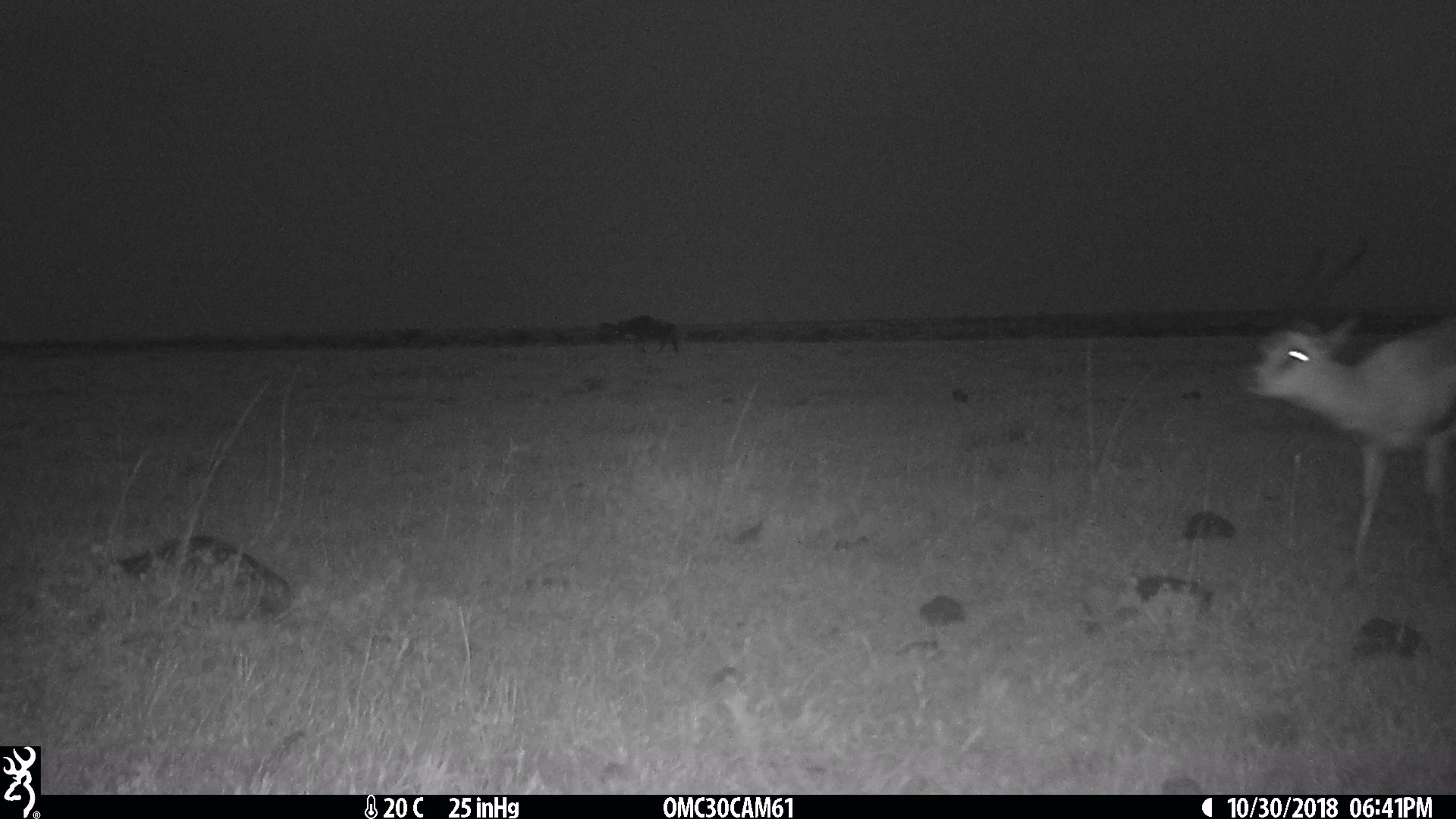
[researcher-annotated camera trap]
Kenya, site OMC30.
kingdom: Animalia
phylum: Chordata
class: Mammalia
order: Artiodactyla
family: Bovidae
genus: Connochaetes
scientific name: Connochaetes taurinus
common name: blue wildebeest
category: wildebeest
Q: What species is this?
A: Wildebeest (blue wildebeest) (Connochaetes taurinus).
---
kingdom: Animalia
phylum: Chordata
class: Mammalia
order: Artiodactyla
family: Bovidae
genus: Eudorcas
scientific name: Eudorcas thomsonii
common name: thomon's gazelle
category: gazelle thomsons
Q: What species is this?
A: Gazelle thomsons (thomon's gazelle) (Eudorcas thomsonii).